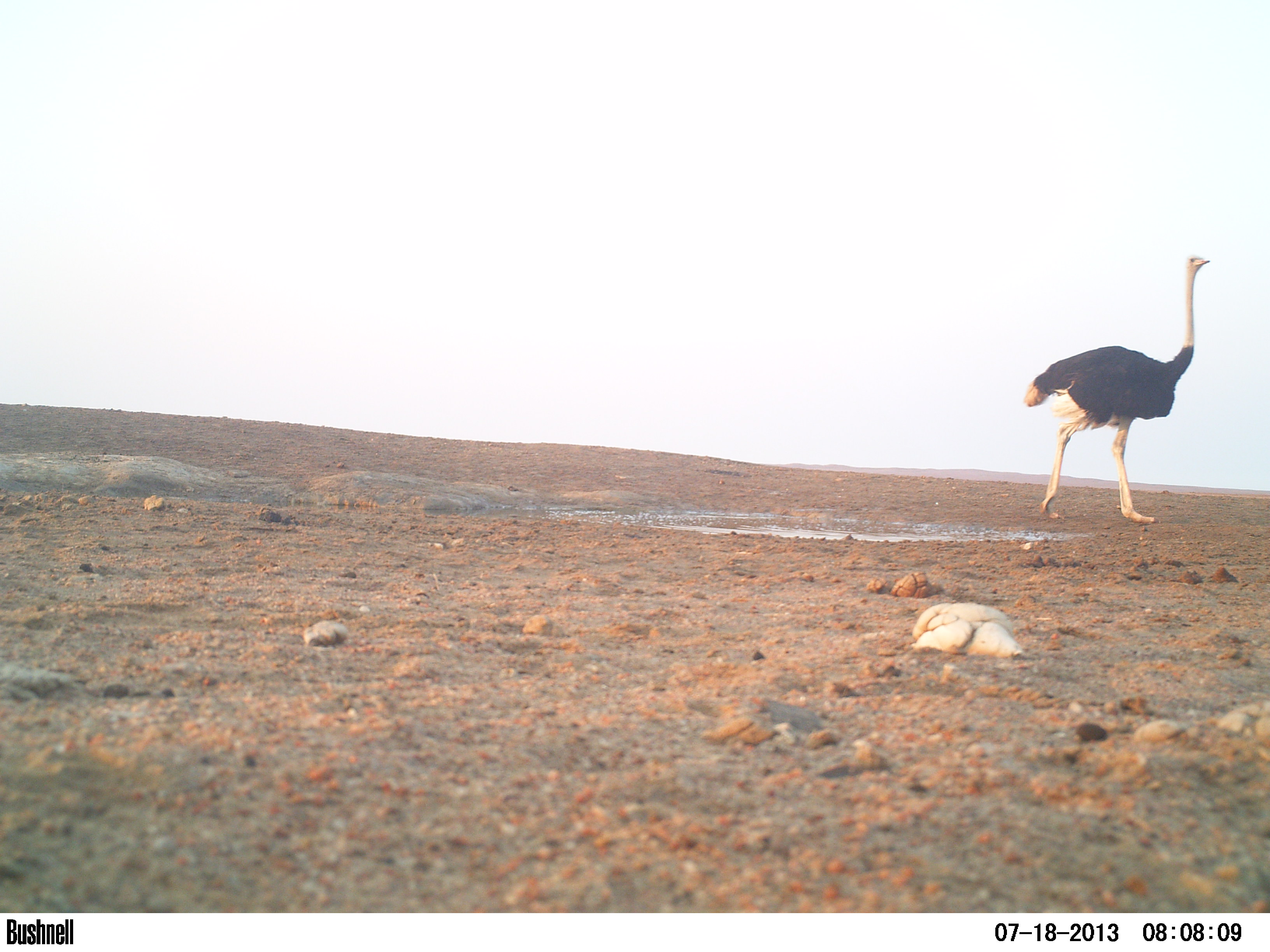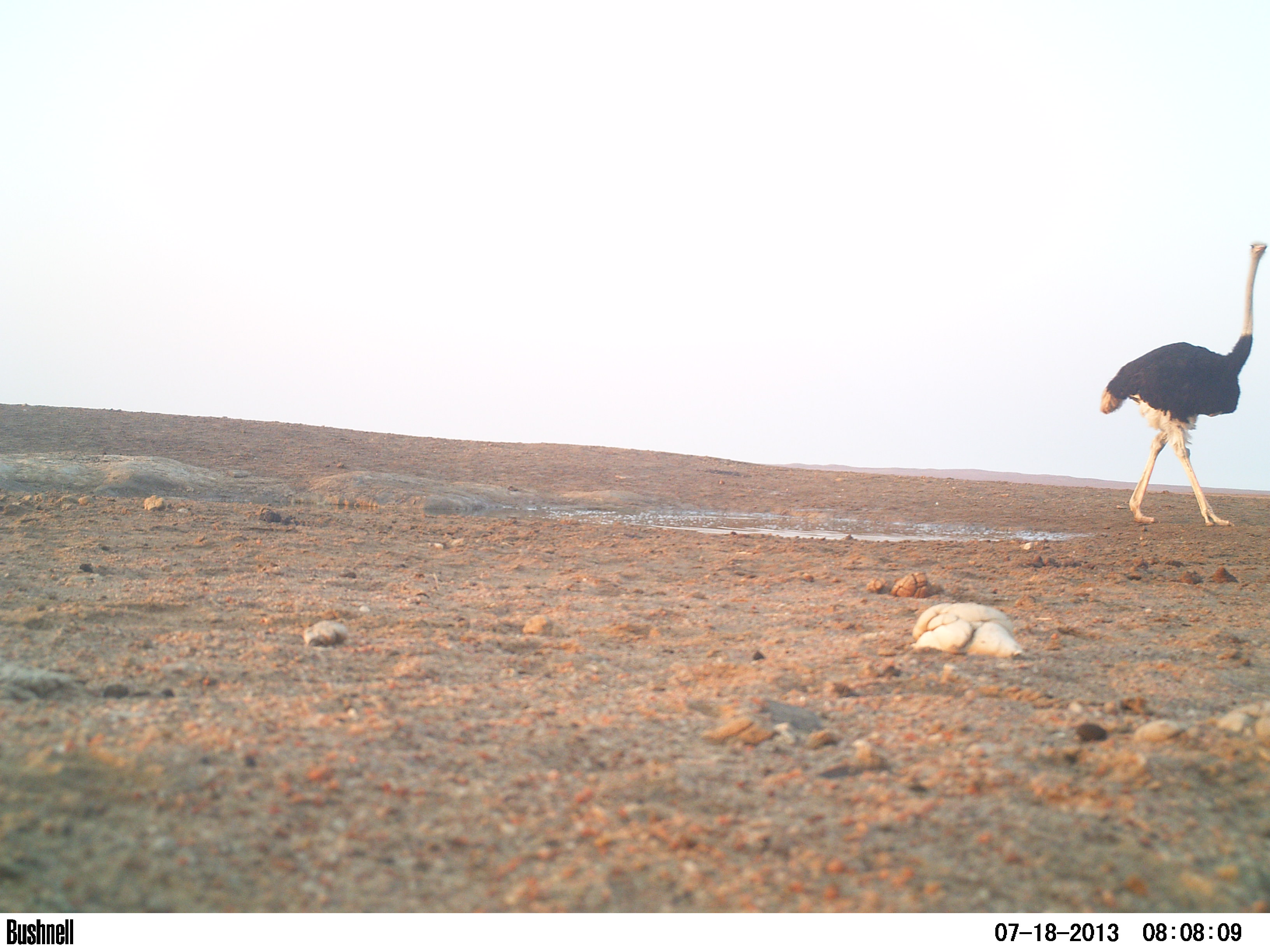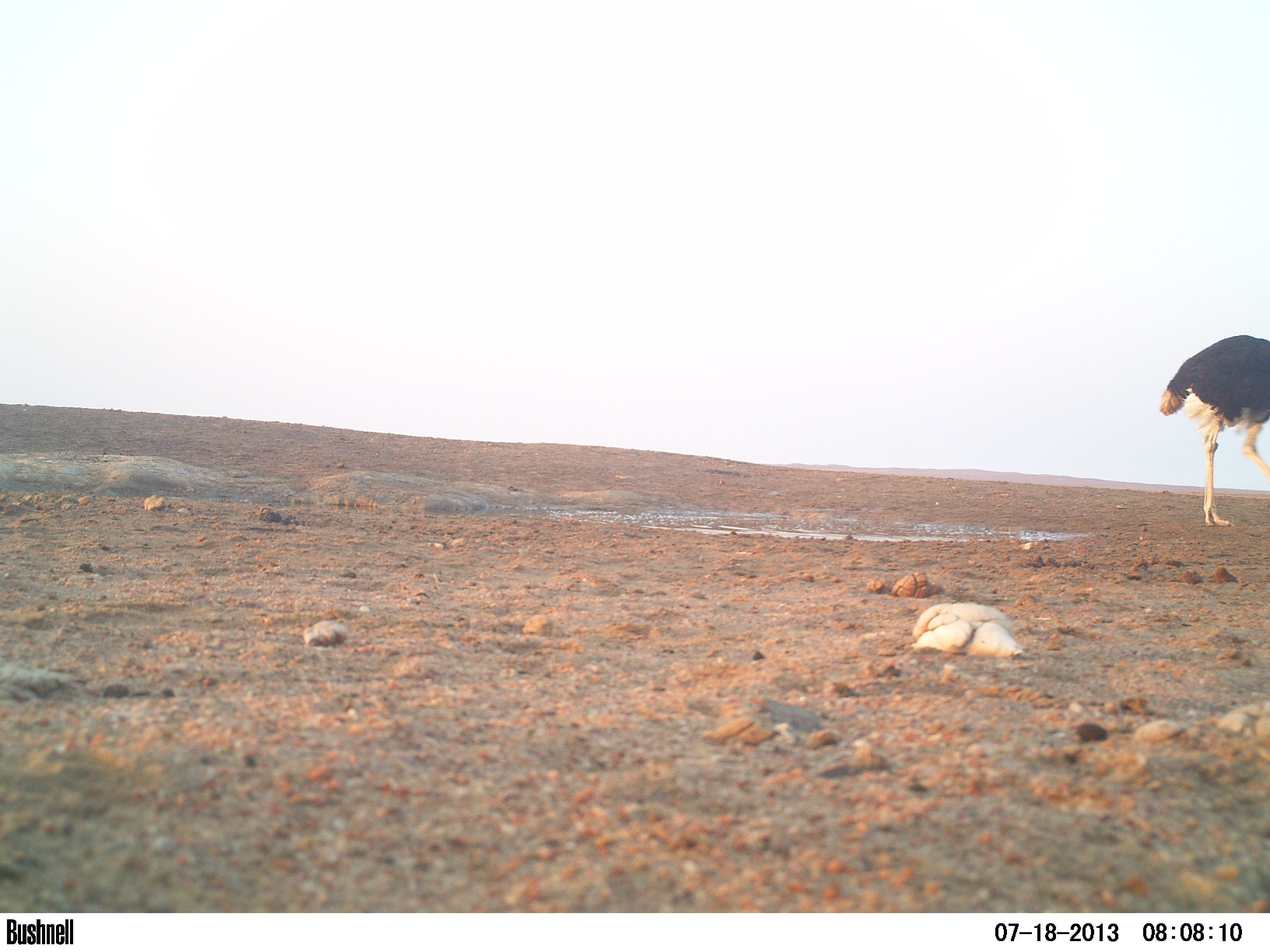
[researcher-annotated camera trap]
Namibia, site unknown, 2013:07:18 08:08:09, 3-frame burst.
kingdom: Animalia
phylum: Chordata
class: Aves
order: Struthioniformes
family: Struthionidae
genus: Struthio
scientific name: Struthio camelus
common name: common ostrich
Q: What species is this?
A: Struthio camelus (common ostrich).